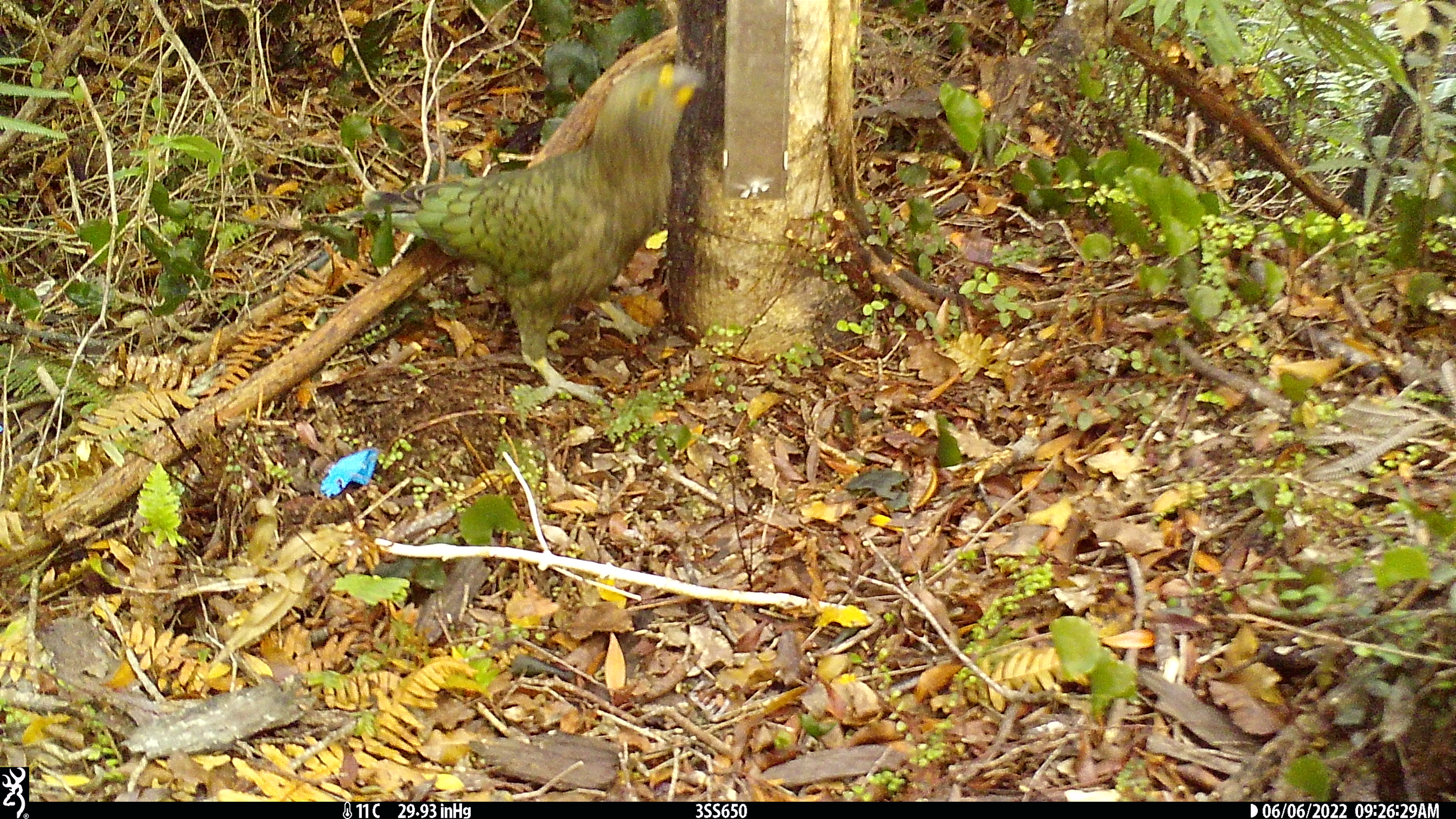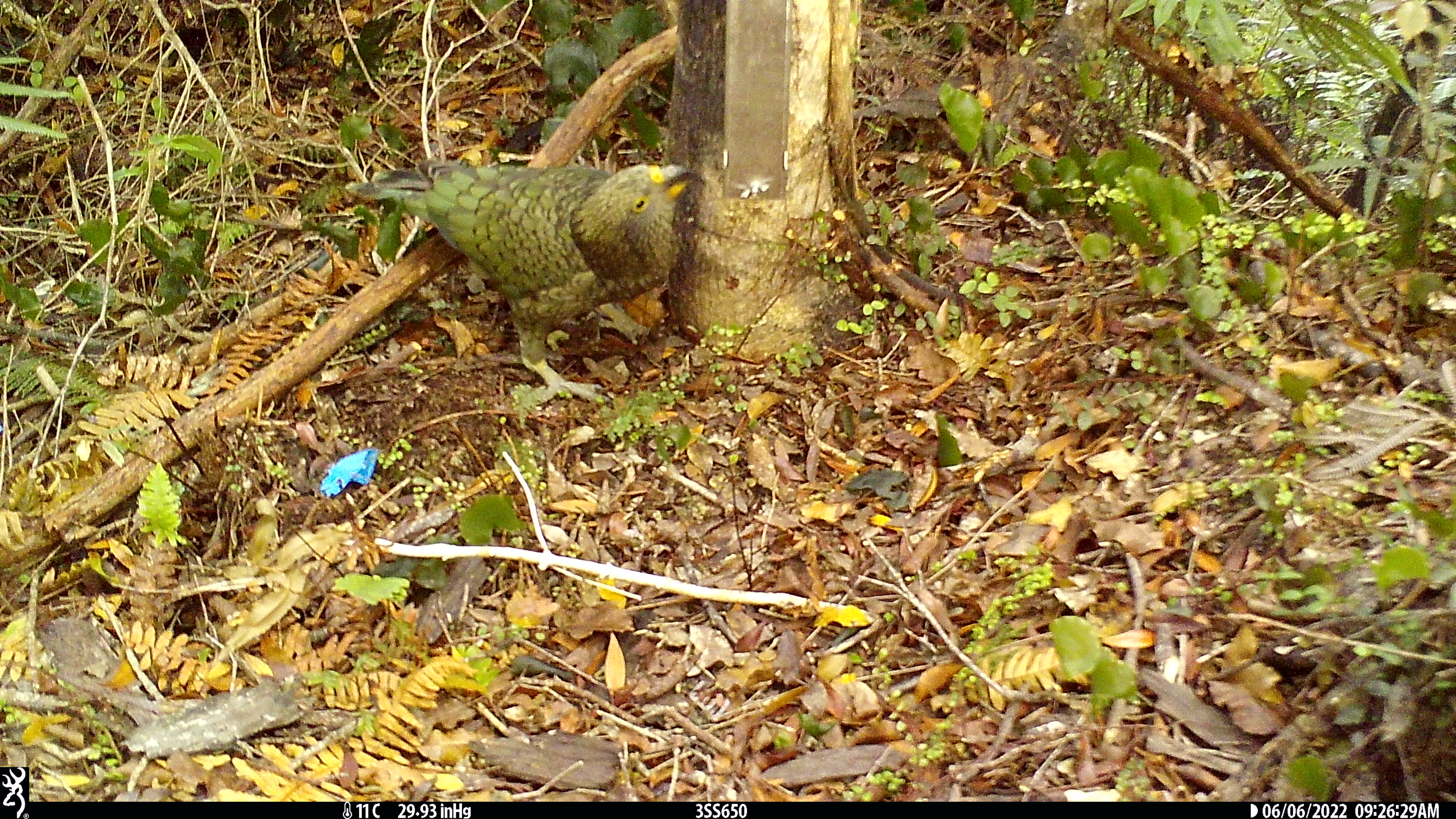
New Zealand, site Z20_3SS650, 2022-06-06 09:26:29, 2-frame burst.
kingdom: Animalia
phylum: Chordata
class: Aves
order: Psittaciformes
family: Strigopidae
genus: Nestor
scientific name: Nestor notabilis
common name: kea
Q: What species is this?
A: Kea (Nestor notabilis).